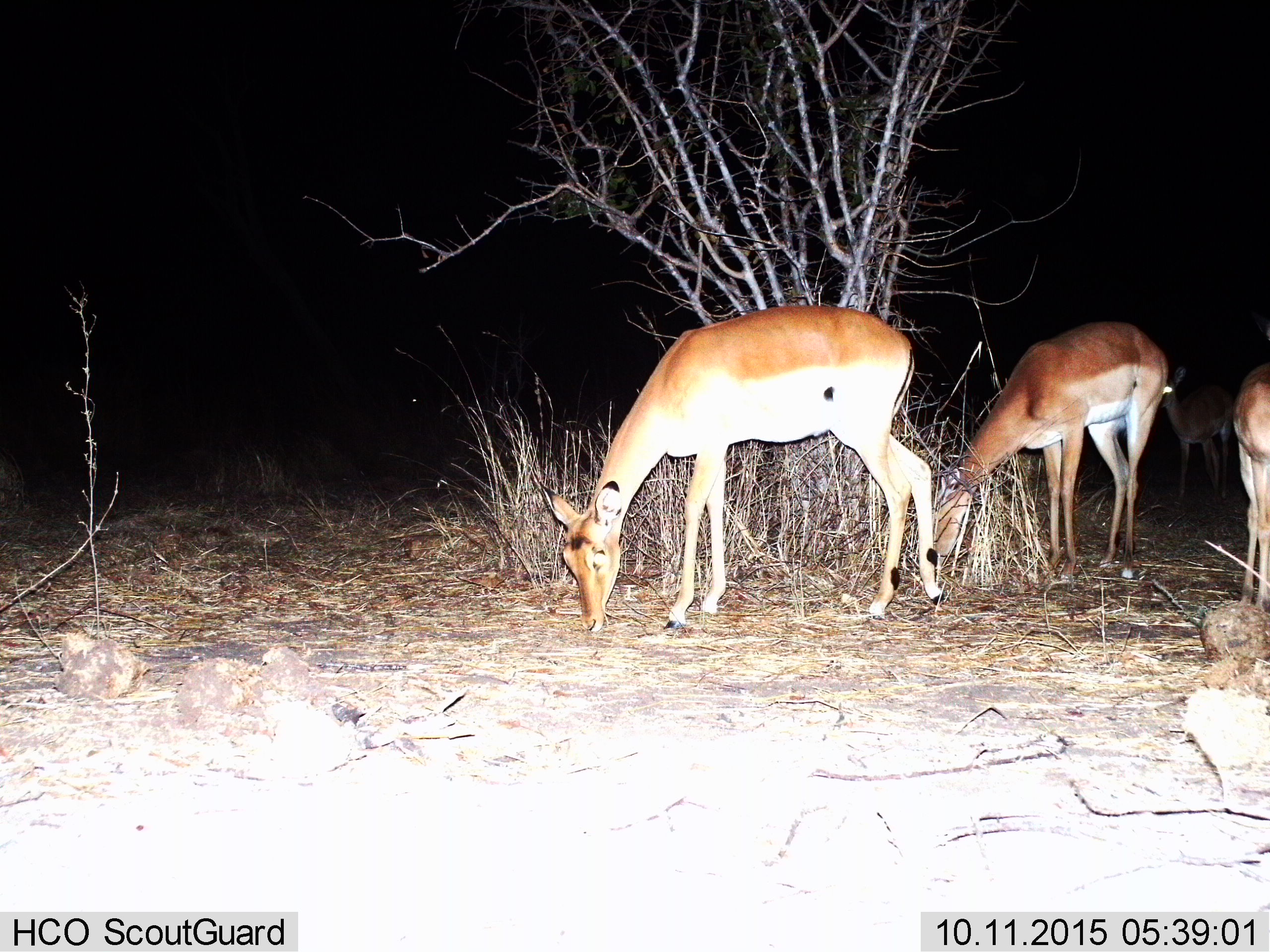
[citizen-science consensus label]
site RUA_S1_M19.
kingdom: Animalia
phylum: Chordata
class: Mammalia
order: Artiodactyla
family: Bovidae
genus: Aepyceros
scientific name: Aepyceros melampus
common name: impala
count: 4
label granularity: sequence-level